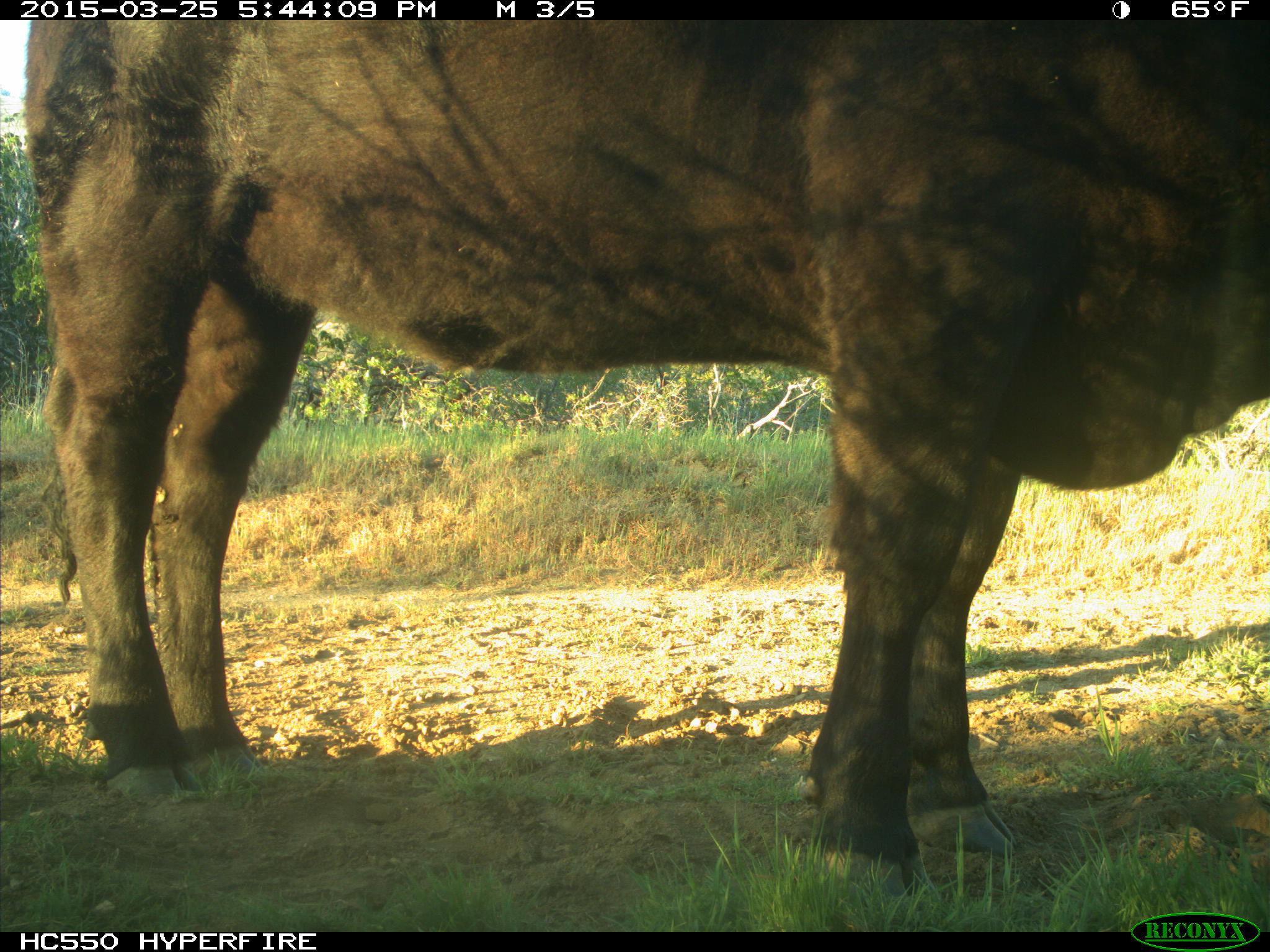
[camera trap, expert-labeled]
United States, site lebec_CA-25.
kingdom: Animalia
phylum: Chordata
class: Mammalia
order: Artiodactyla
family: Bovidae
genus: Bos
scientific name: Bos taurus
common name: domestic cow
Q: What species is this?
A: Bos taurus (domestic cow).